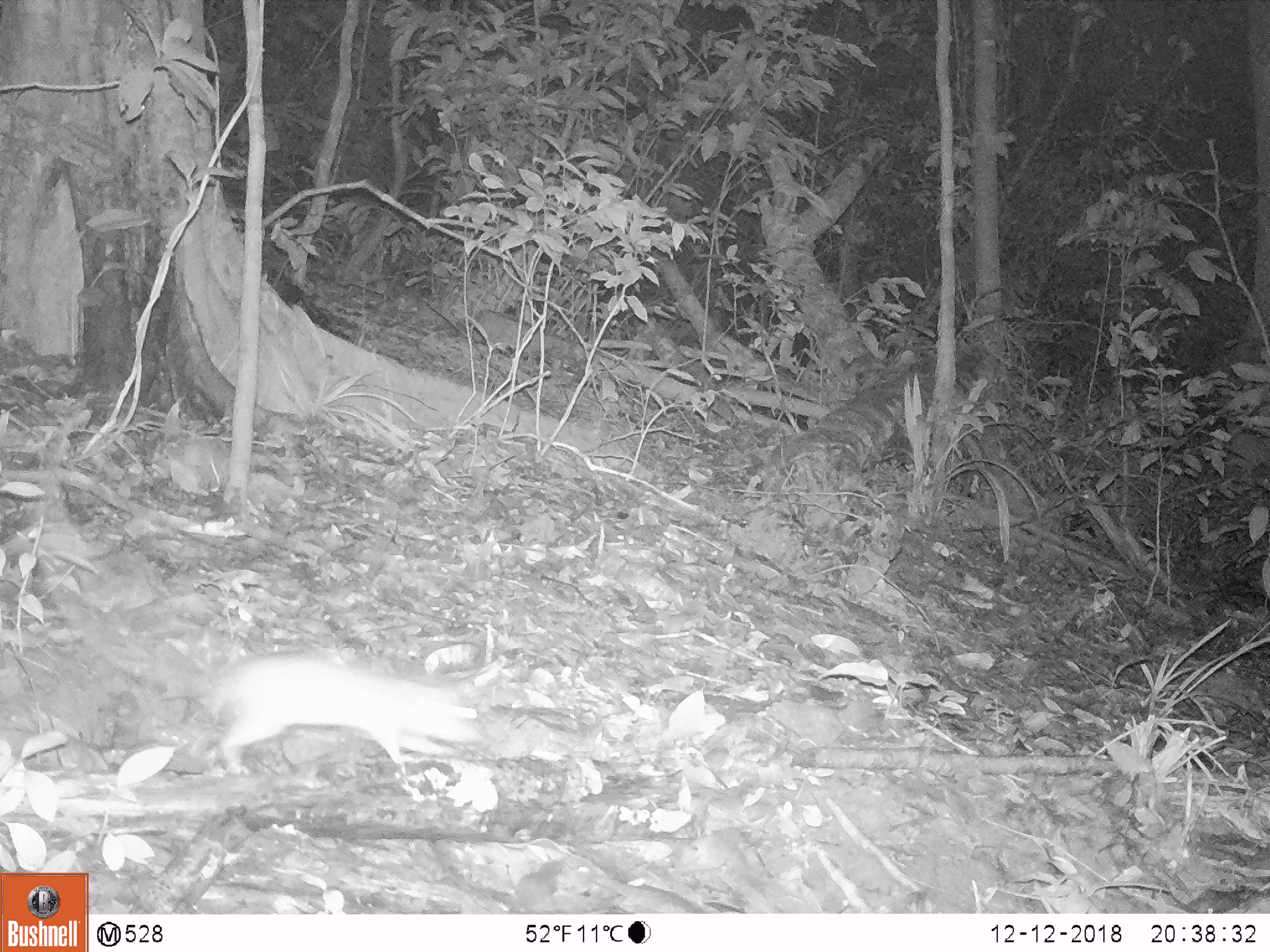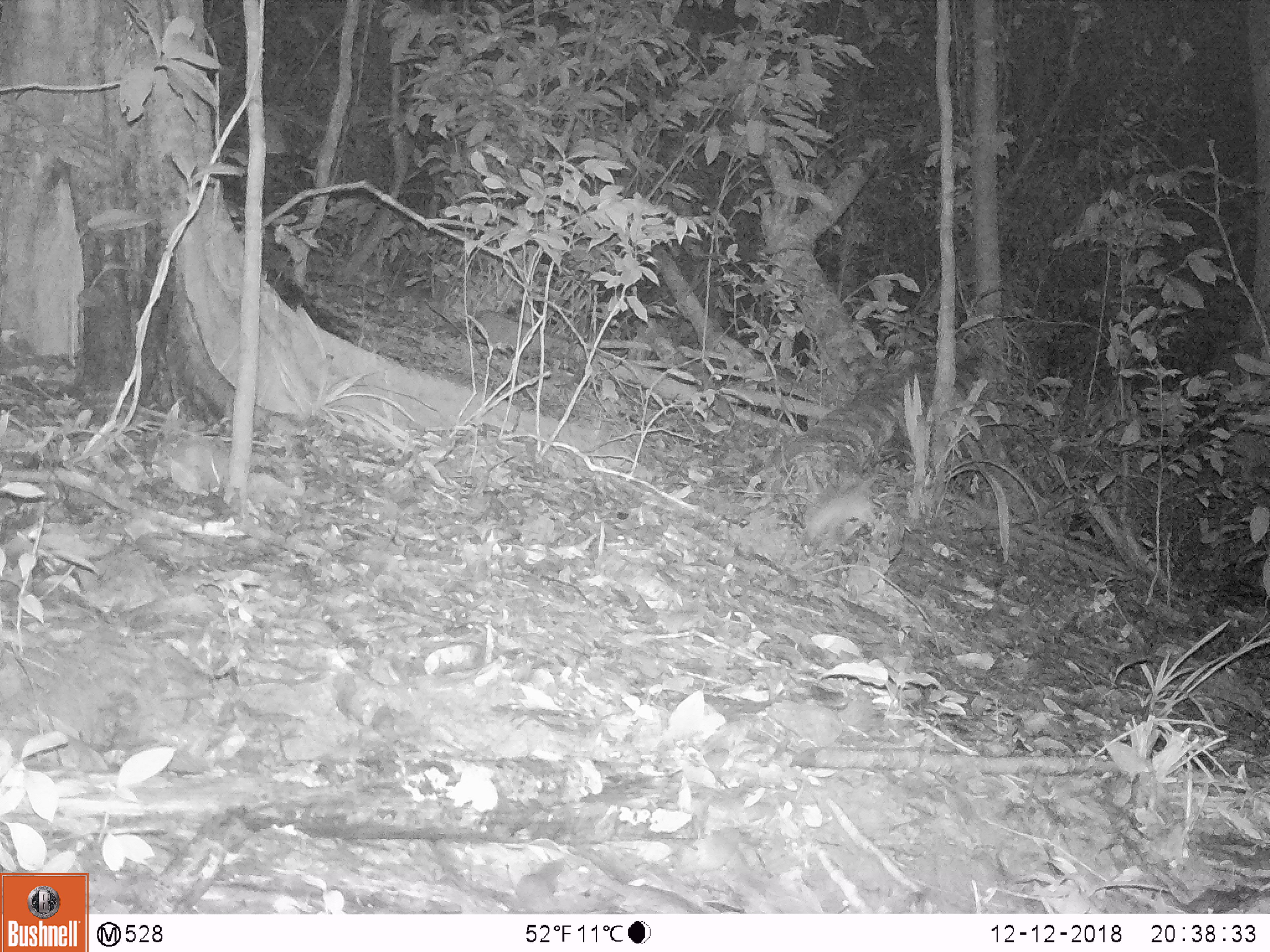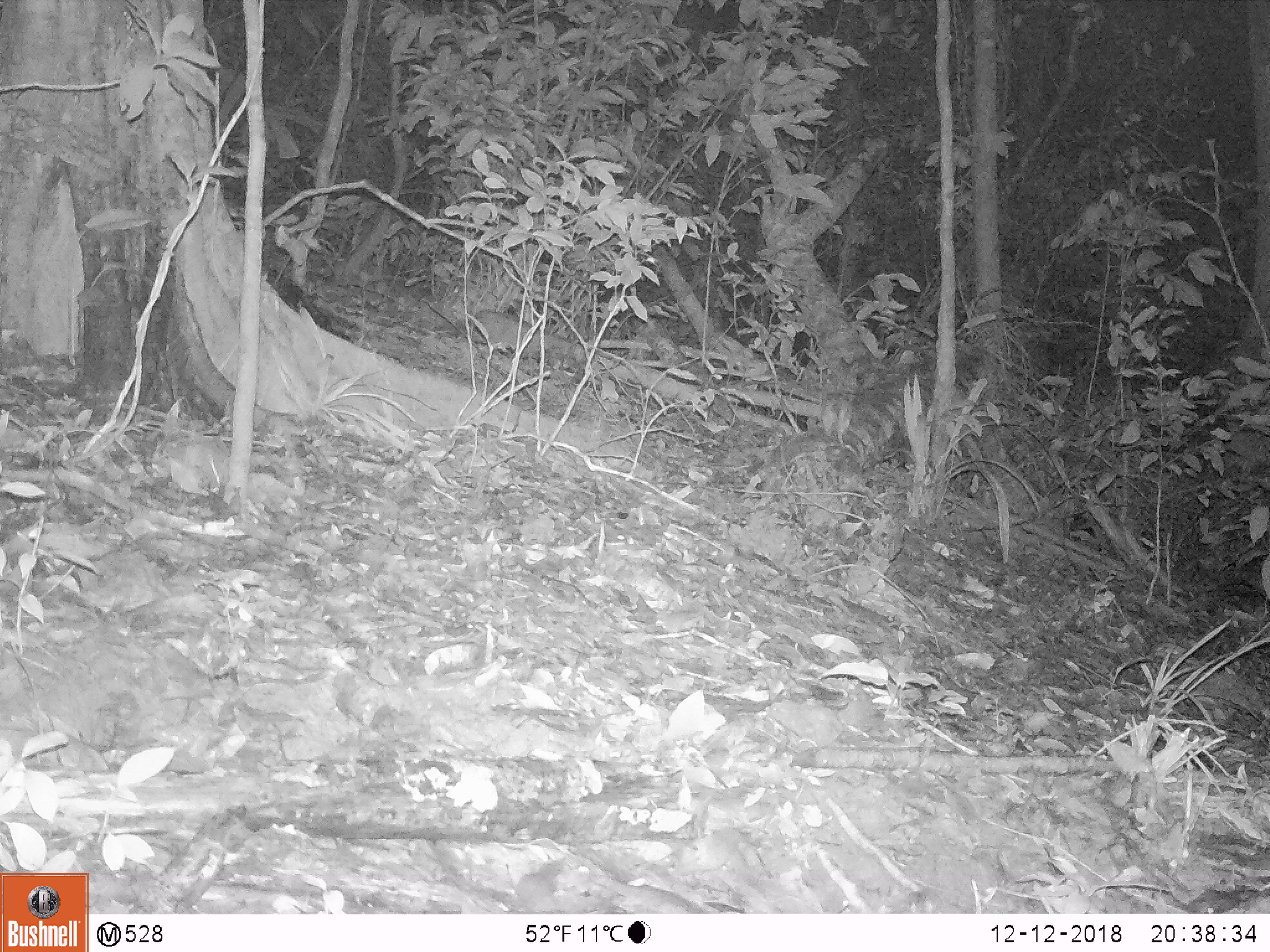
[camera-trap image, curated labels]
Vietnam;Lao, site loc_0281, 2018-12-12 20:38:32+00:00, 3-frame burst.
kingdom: Animalia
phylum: Chordata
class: Mammalia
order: Rodentia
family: Muridae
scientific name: Muridae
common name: old-world mice and rats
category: unidentified murid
Unidentified murid (old-world mice and rats) (Muridae). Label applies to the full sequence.